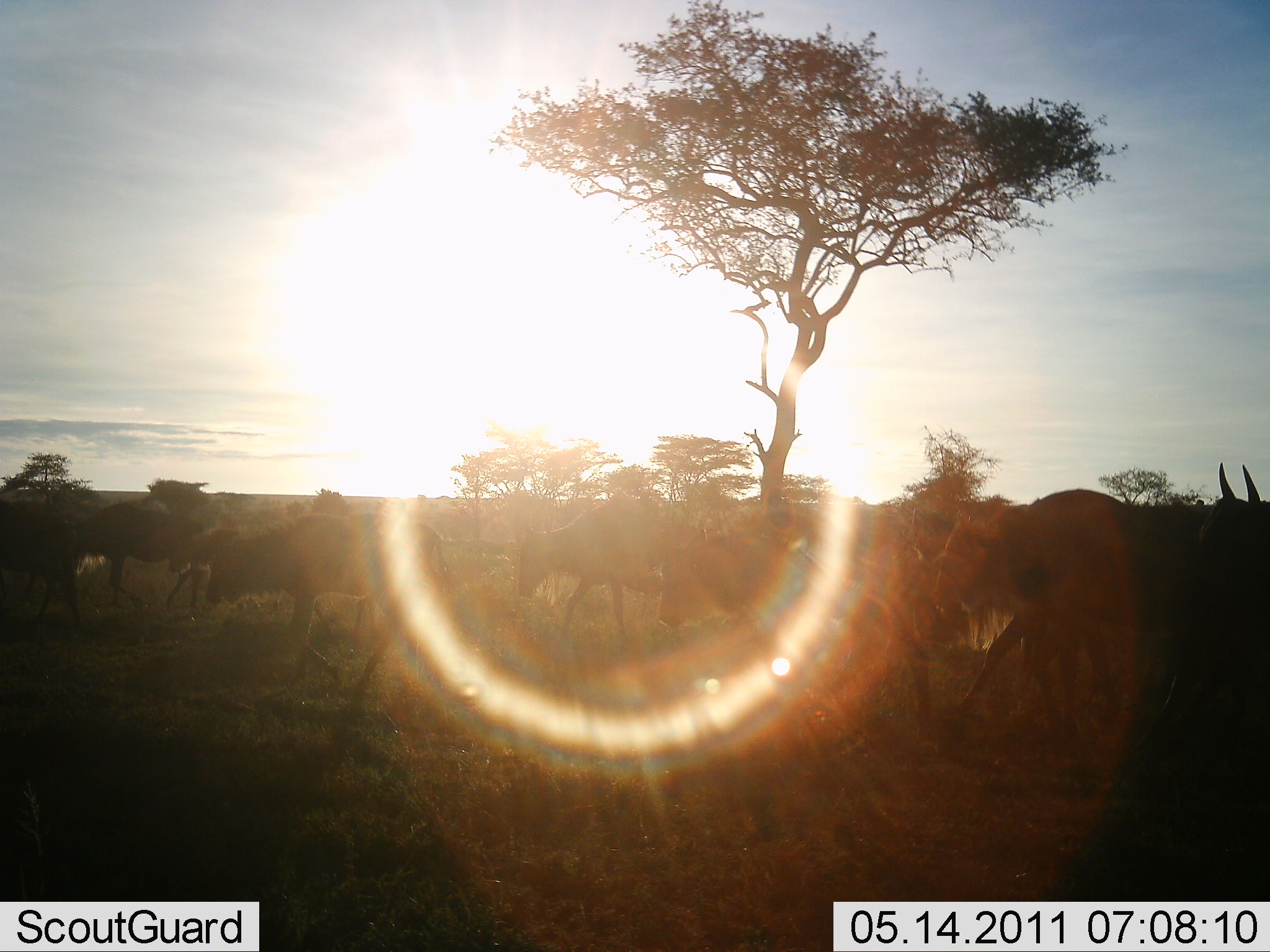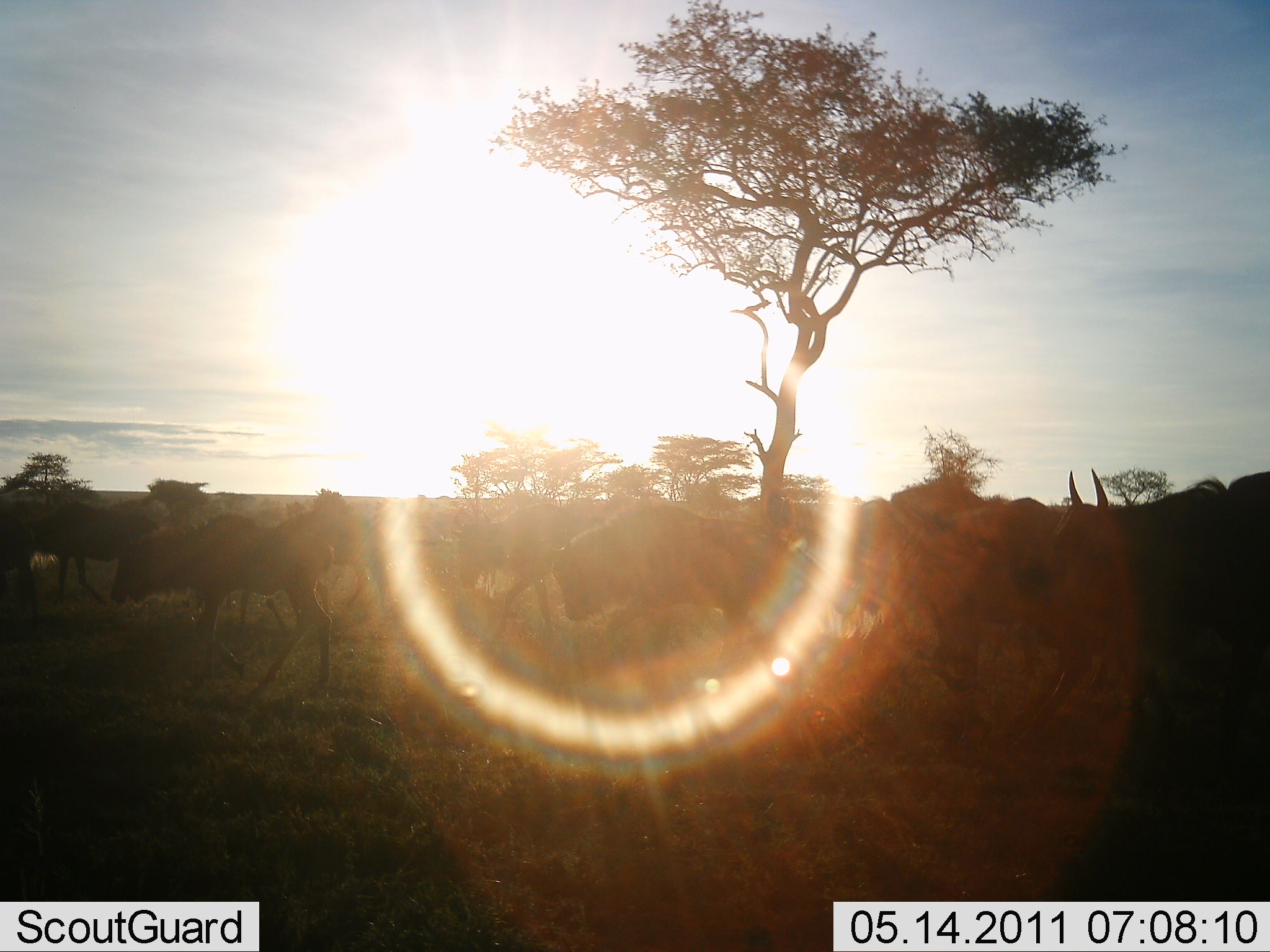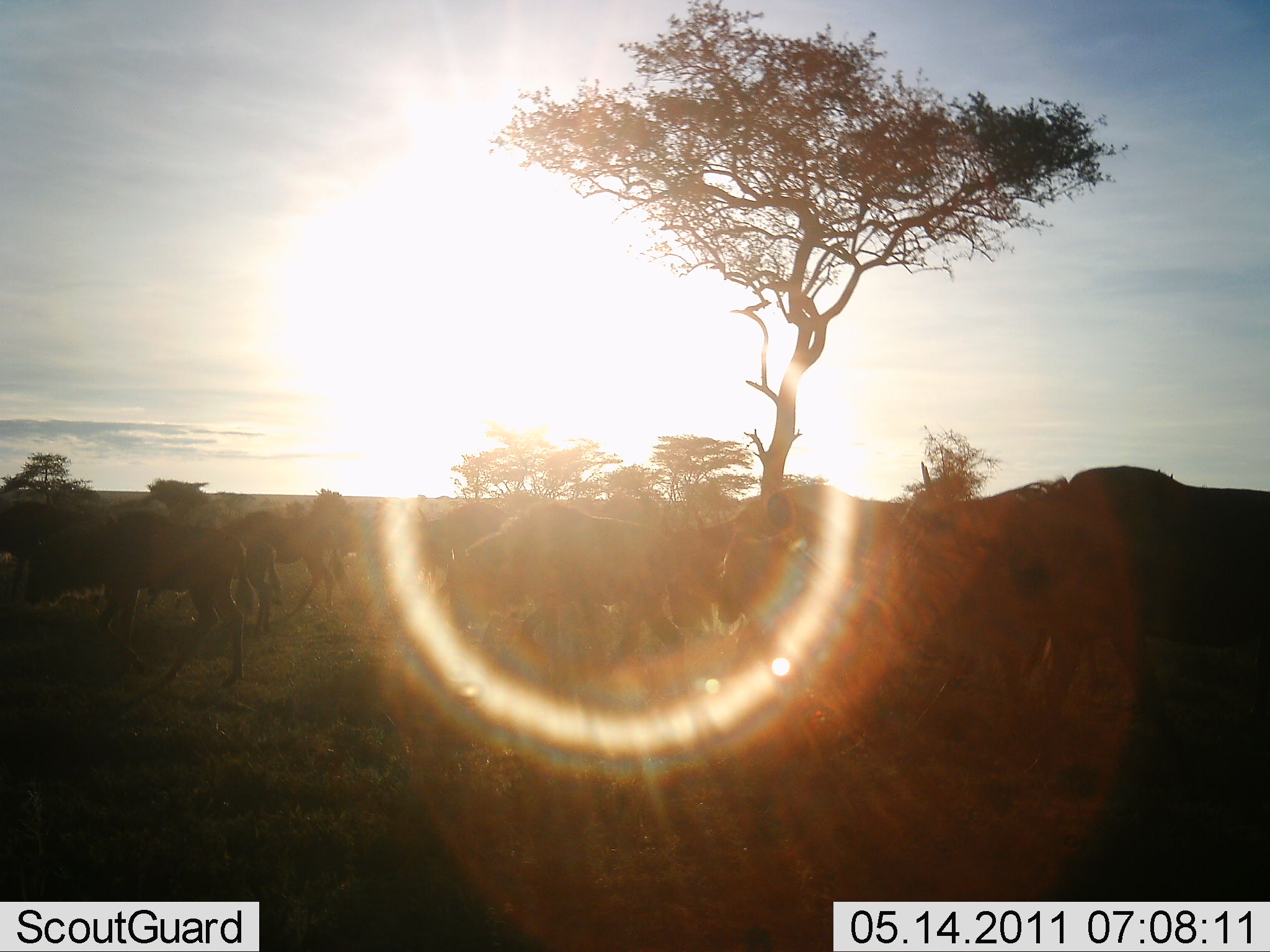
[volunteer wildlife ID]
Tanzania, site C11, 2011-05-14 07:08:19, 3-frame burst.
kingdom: Animalia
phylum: Chordata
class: Mammalia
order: Artiodactyla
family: Bovidae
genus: Connochaetes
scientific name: Connochaetes taurinus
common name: blue wildebeest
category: wildebeest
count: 11-50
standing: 18%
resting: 0%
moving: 100%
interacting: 0%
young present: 0%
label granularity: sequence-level